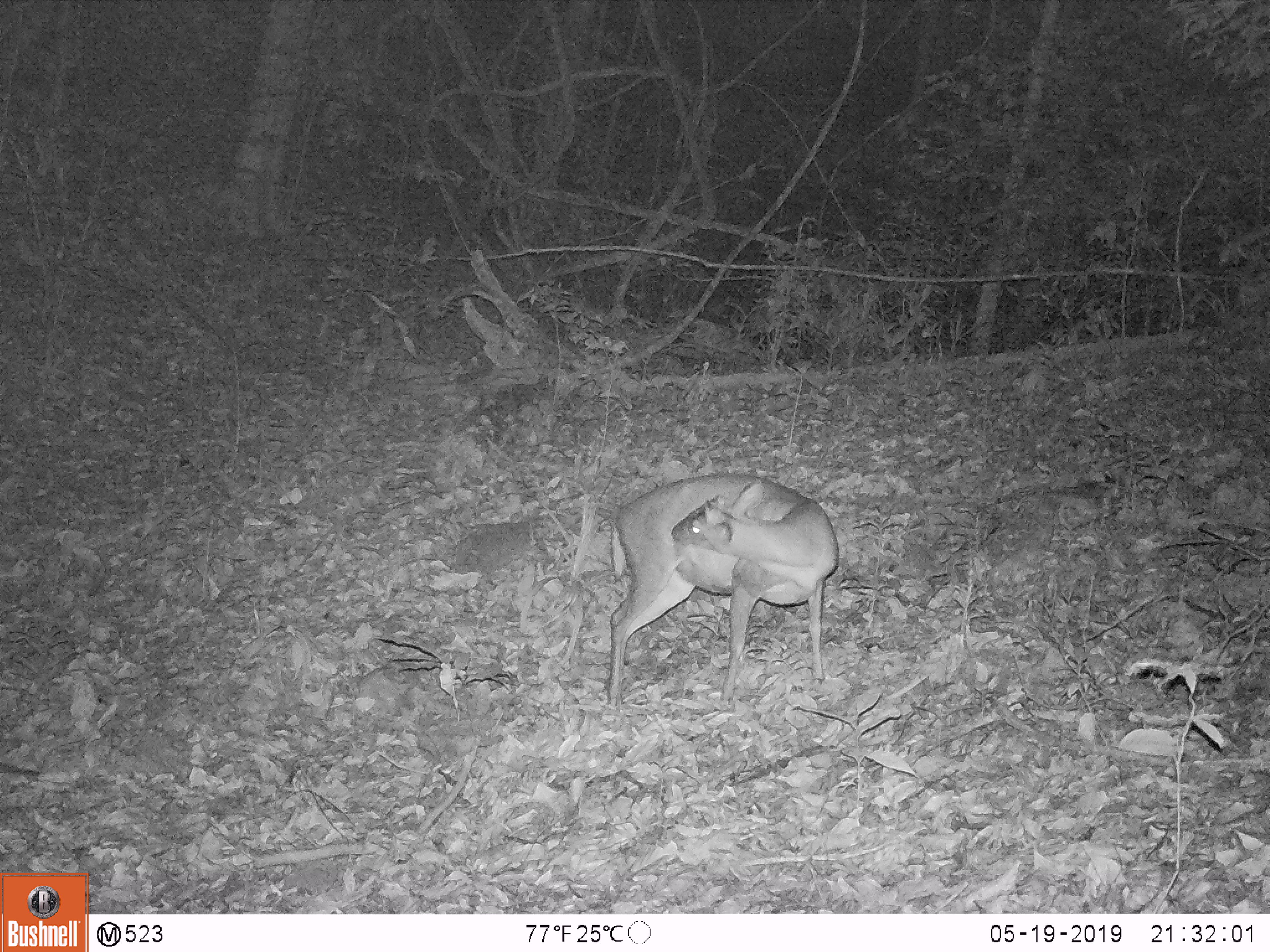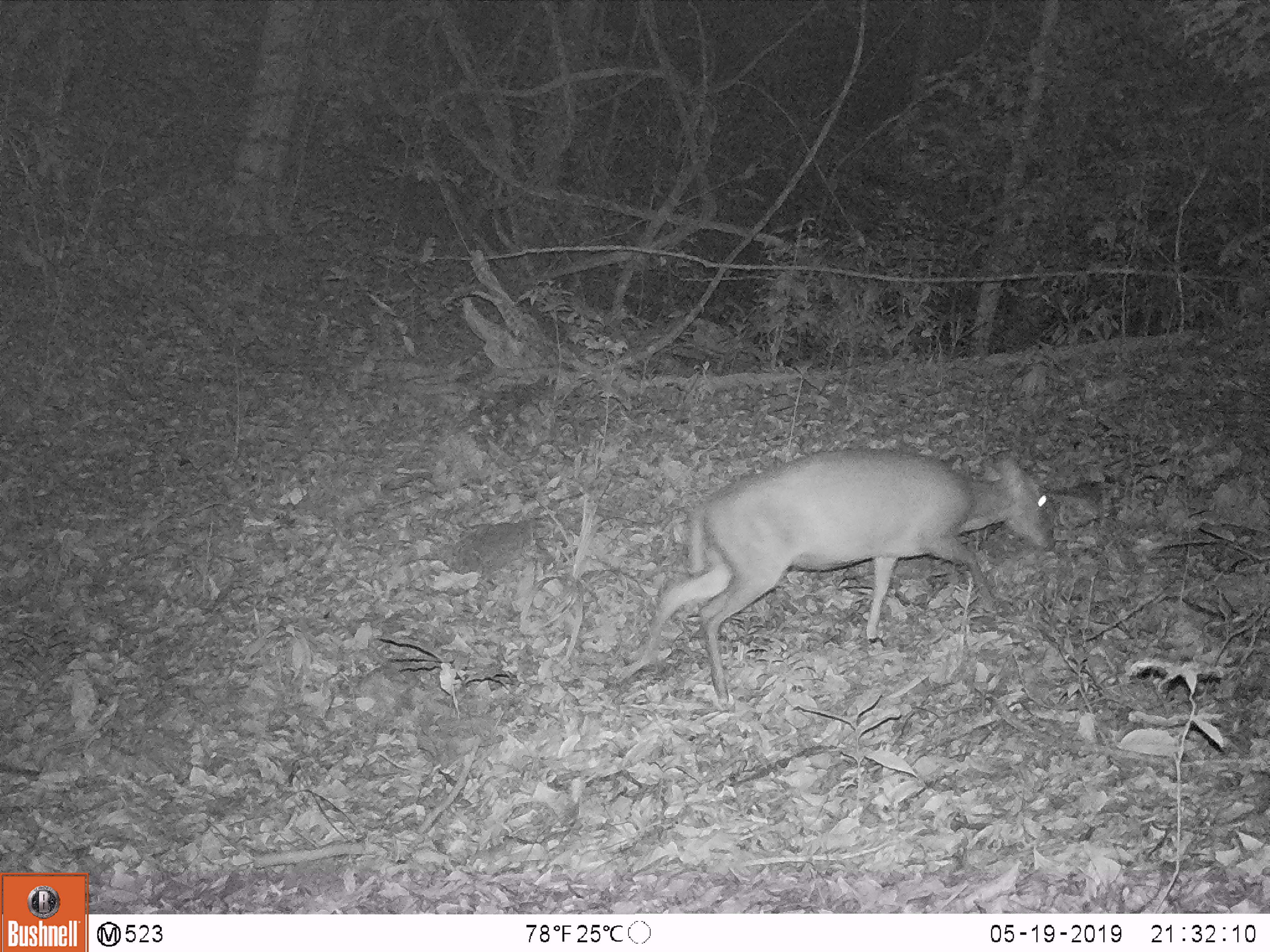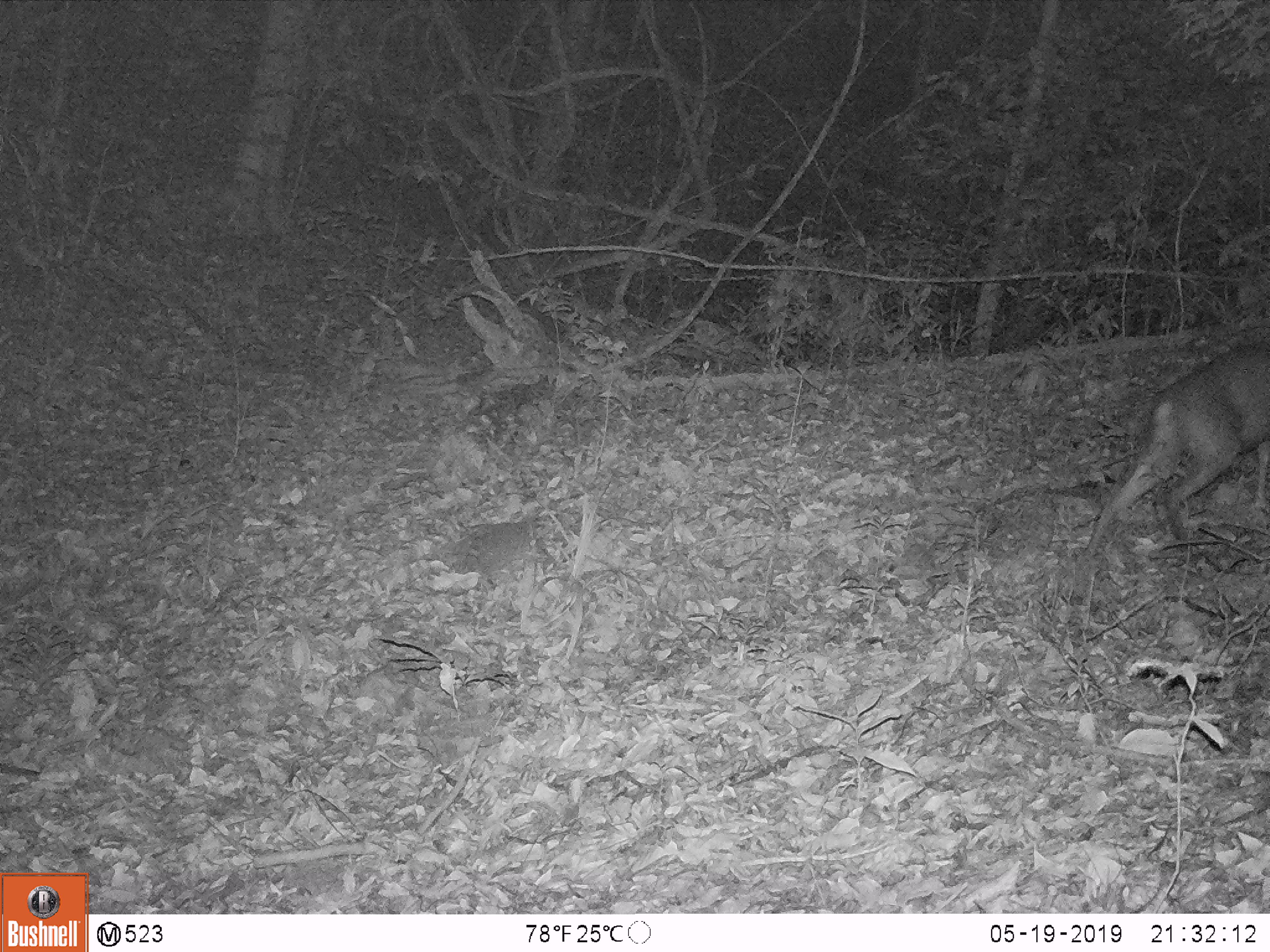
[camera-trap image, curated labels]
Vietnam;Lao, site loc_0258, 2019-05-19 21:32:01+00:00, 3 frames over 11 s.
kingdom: Animalia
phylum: Chordata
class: Mammalia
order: Artiodactyla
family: Cervidae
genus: Muntiacus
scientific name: Muntiacus rooseveltorum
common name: roosevelt's muntjac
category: roosevelts muntjac group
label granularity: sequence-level